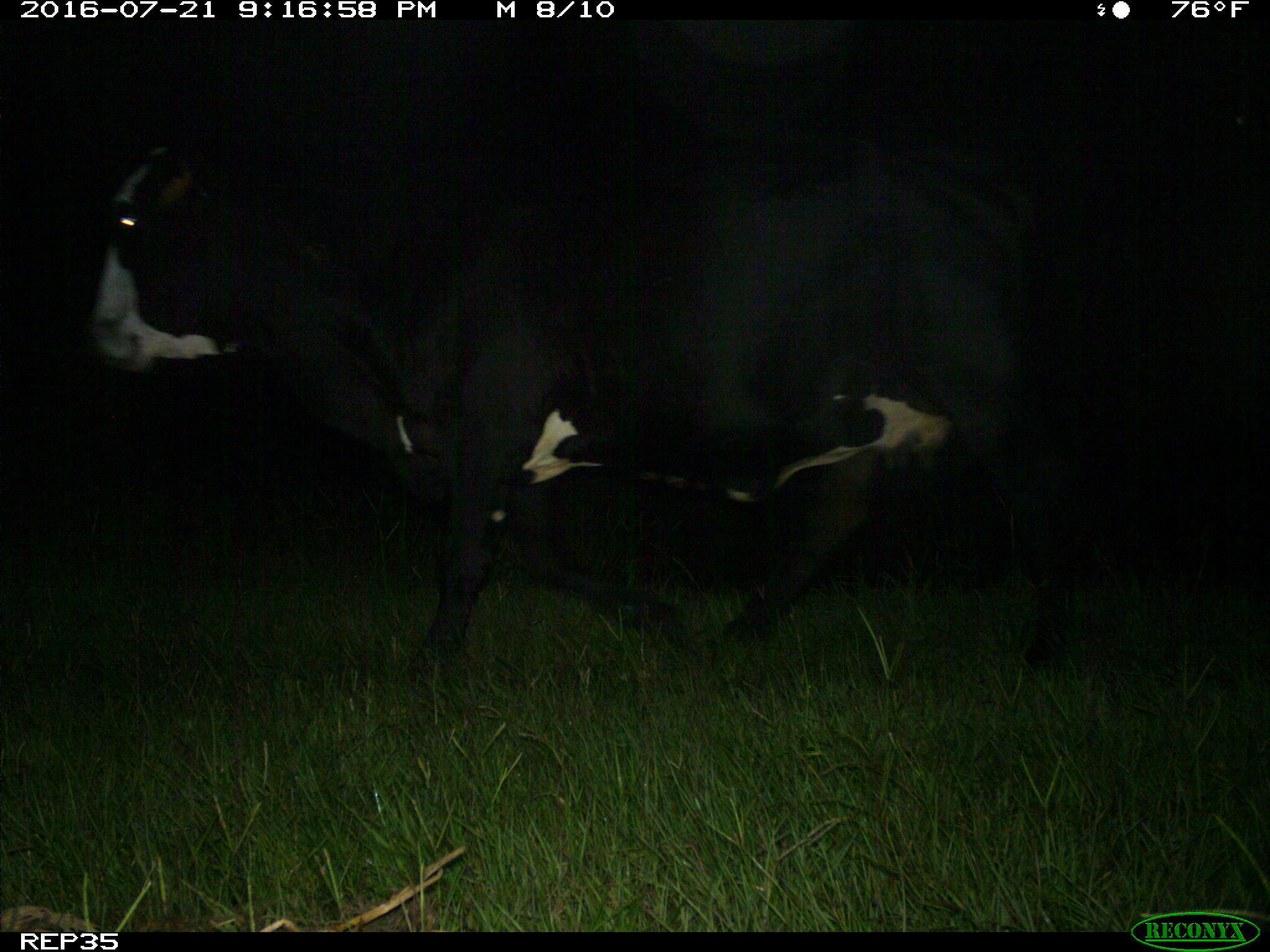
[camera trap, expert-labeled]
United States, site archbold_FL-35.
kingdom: Animalia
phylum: Chordata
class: Mammalia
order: Artiodactyla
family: Bovidae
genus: Bos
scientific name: Bos taurus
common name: domestic cow